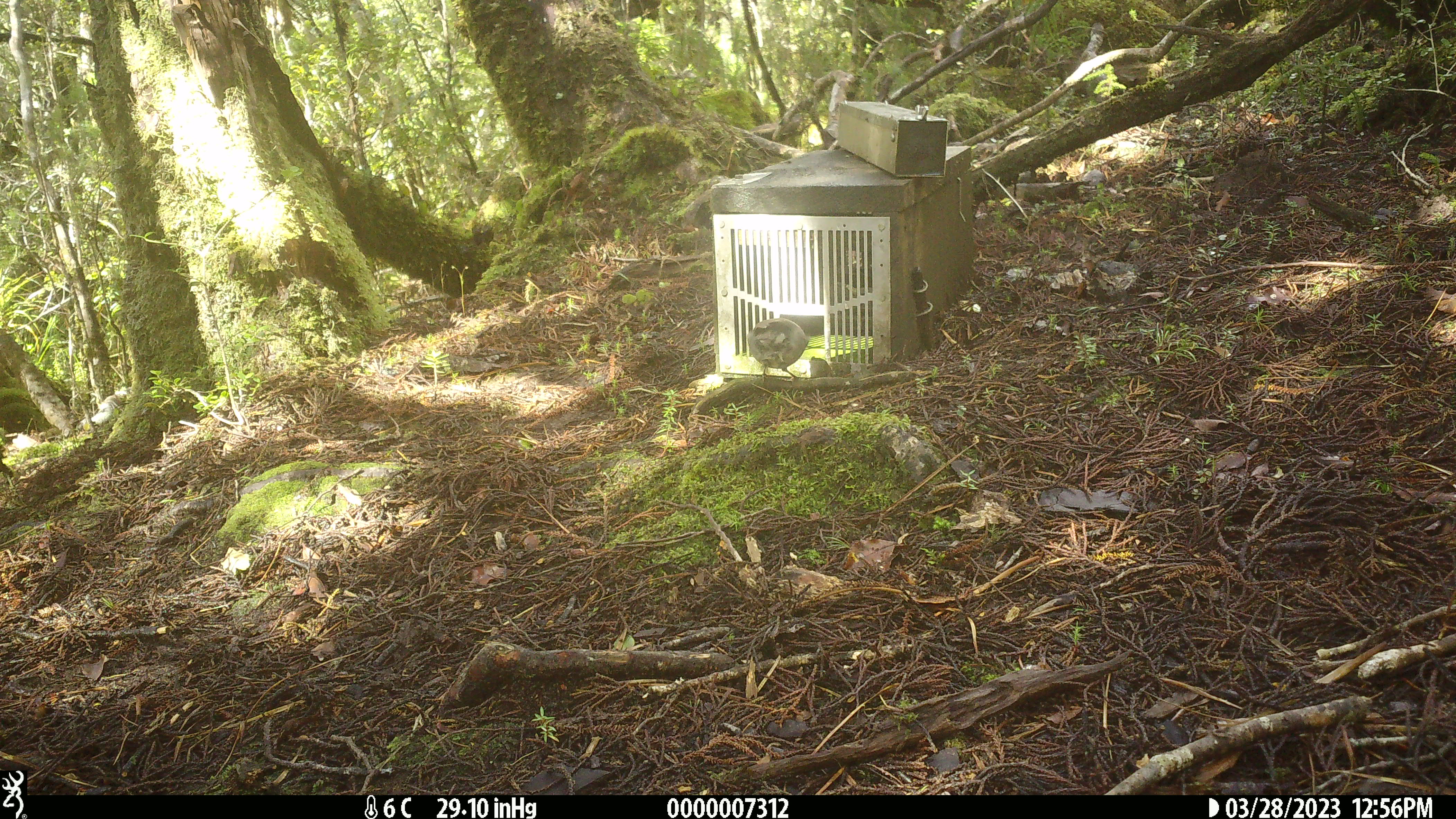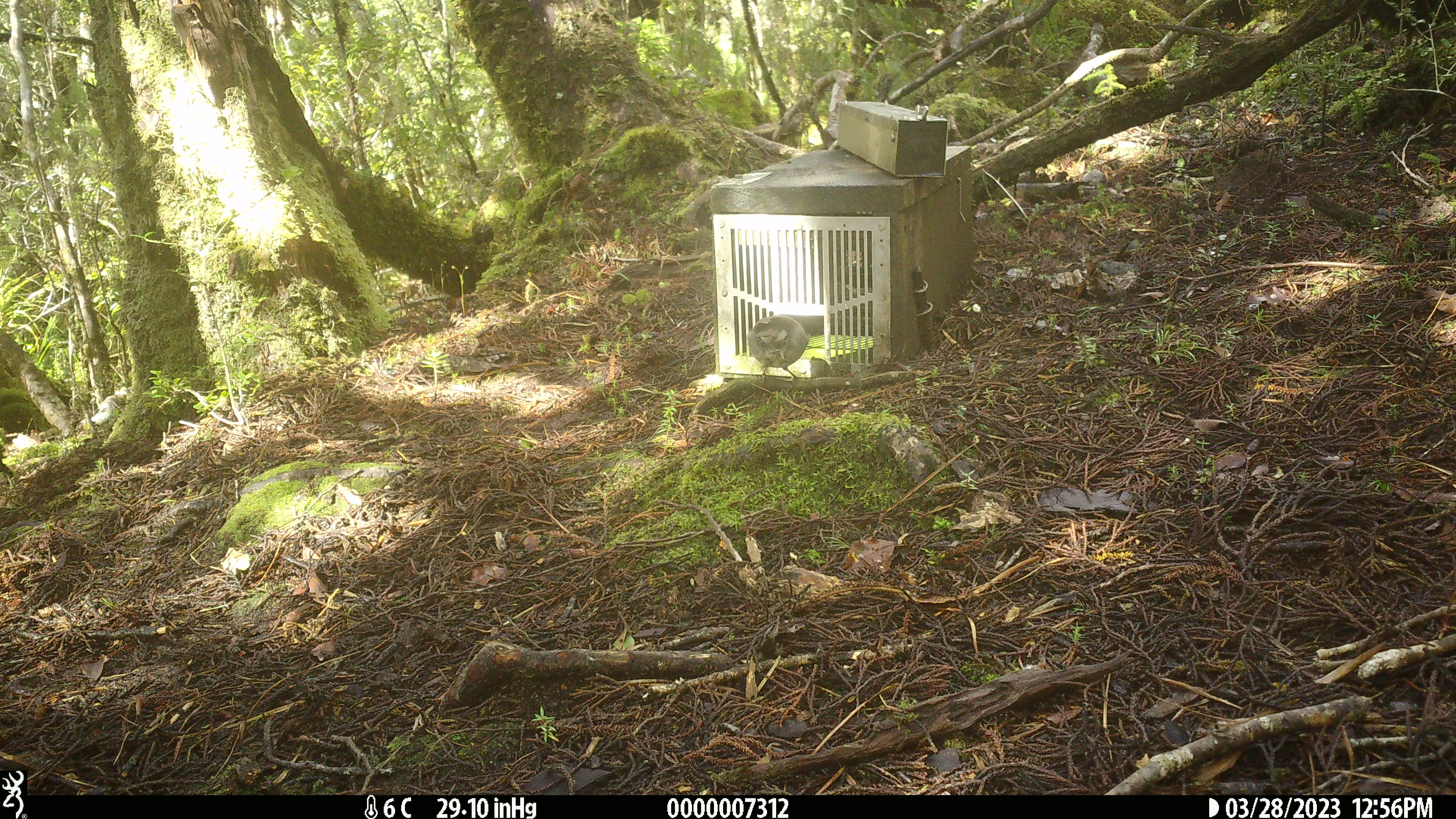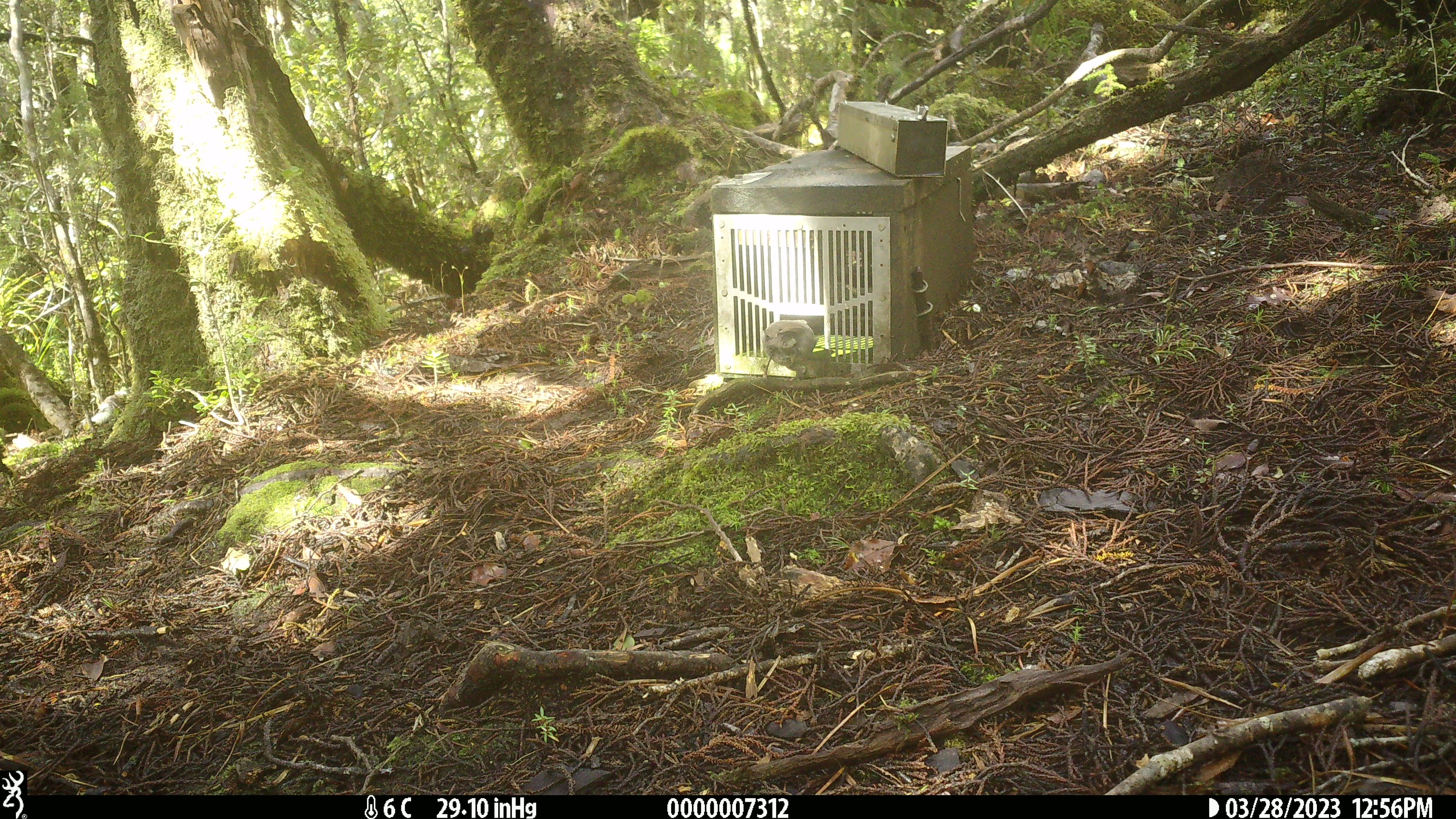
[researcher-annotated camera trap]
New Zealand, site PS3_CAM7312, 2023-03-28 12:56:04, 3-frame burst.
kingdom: Animalia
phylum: Chordata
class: Aves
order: Passeriformes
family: Petroicidae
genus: Petroica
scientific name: Petroica australis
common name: new zealand robin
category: robin